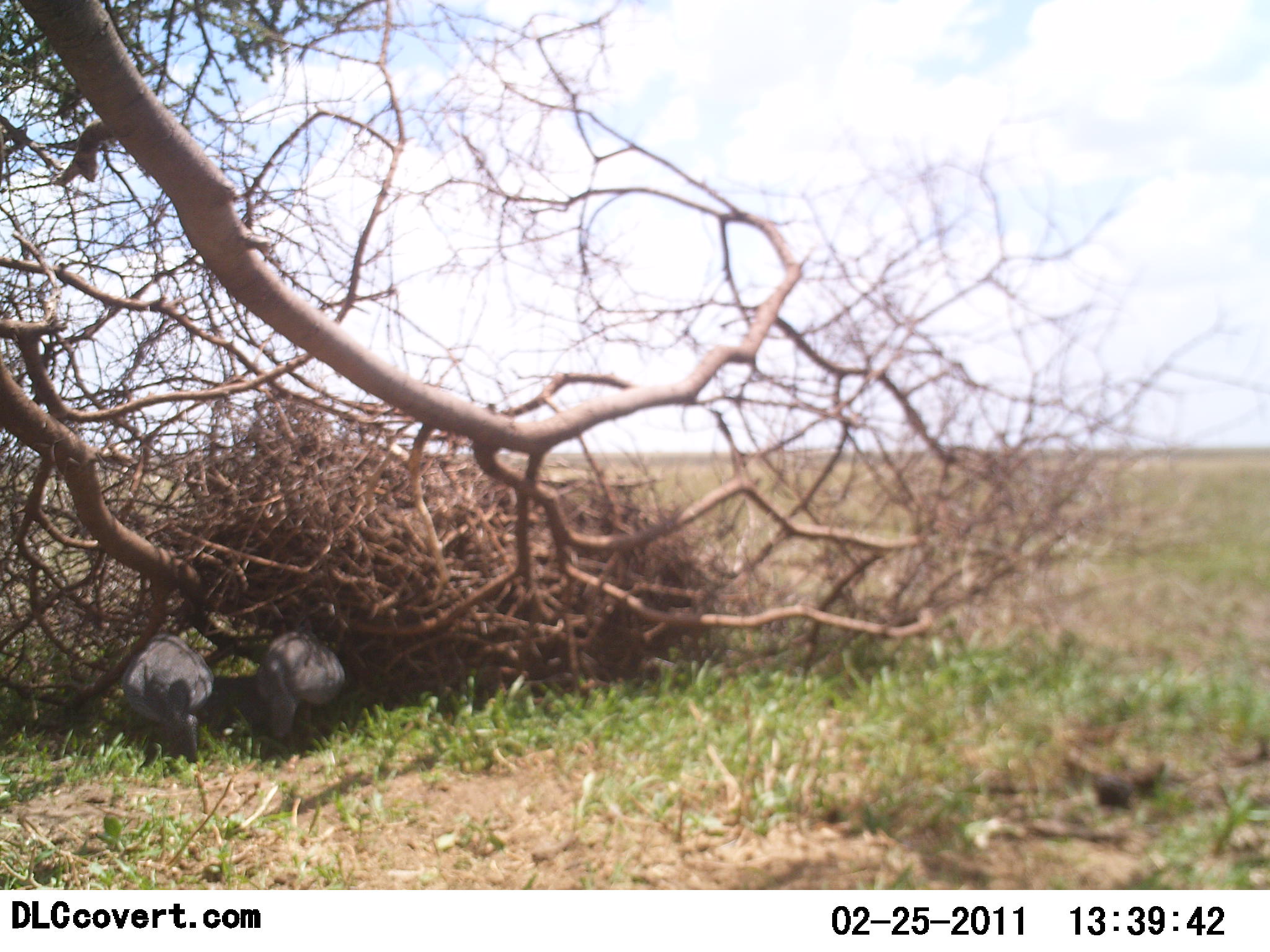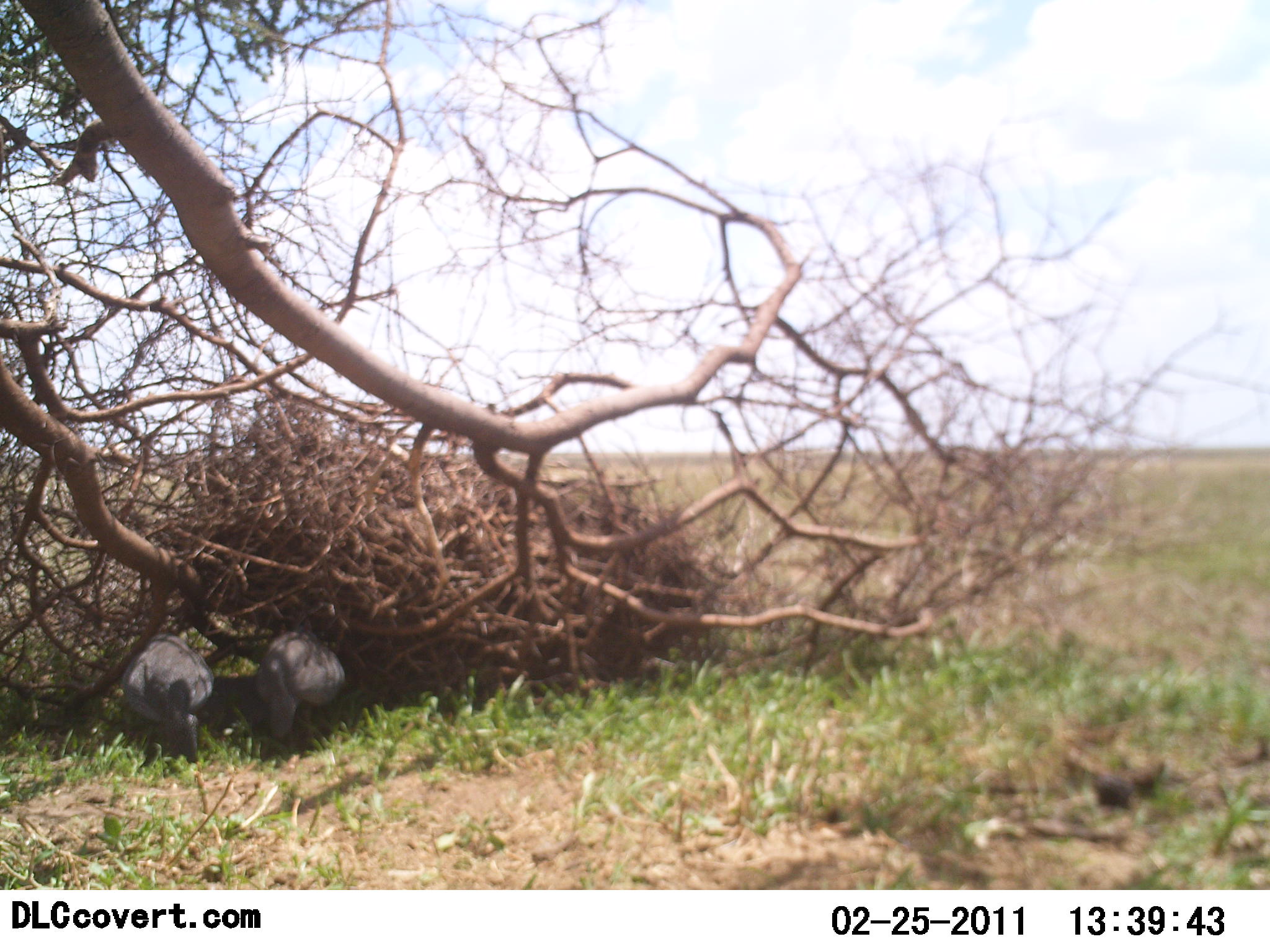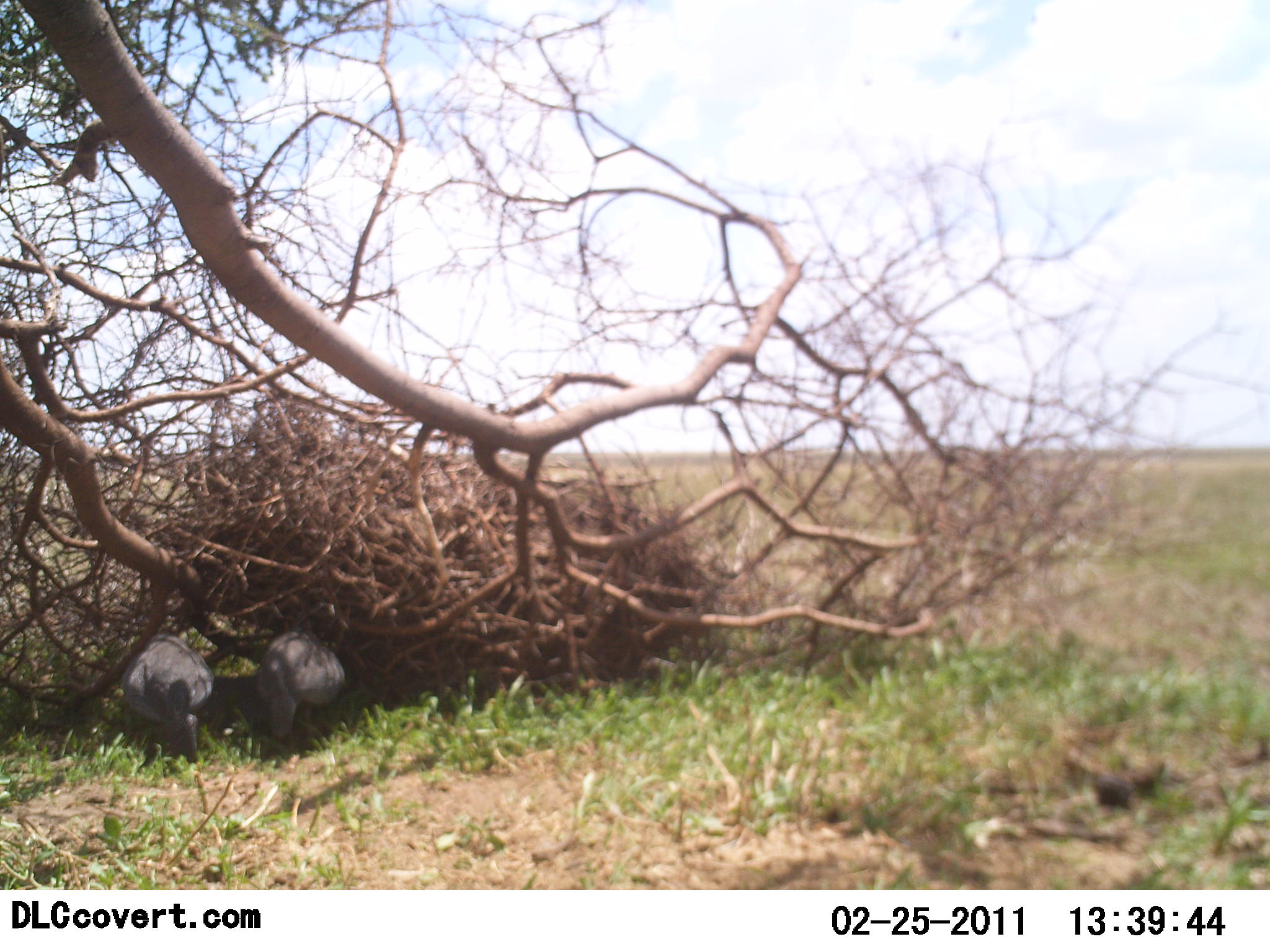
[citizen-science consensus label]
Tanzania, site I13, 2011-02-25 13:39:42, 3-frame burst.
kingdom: Animalia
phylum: Chordata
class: Aves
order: Galliformes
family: Numididae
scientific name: Numididae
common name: guinea fowl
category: guineafowl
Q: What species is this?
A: Guineafowl (guinea fowl) (Numididae).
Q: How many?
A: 2.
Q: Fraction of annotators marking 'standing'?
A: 50%.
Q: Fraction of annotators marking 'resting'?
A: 17%.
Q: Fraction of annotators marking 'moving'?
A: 0%.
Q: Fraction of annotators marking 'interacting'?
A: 17%.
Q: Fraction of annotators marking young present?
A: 0%.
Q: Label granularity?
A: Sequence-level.